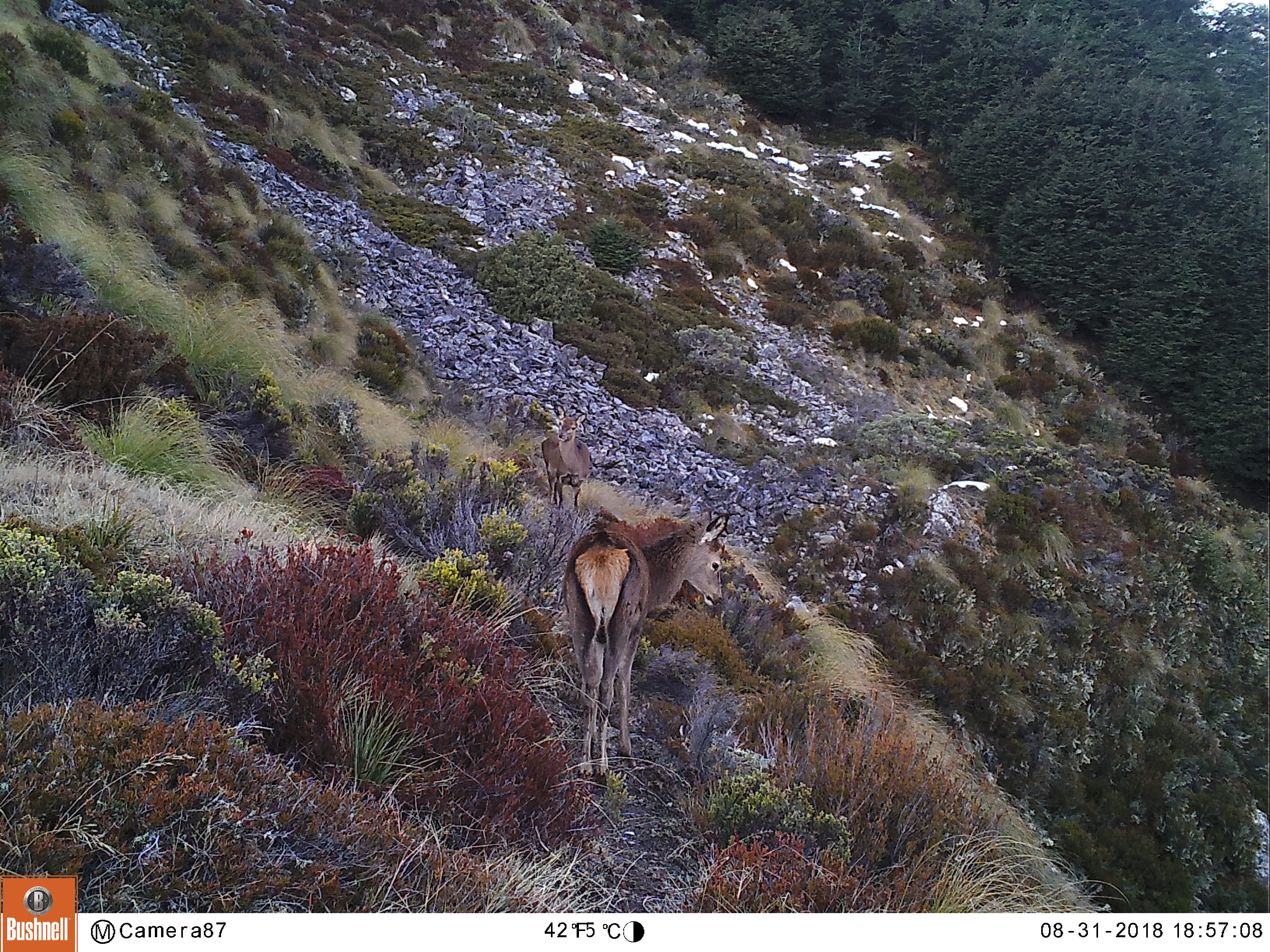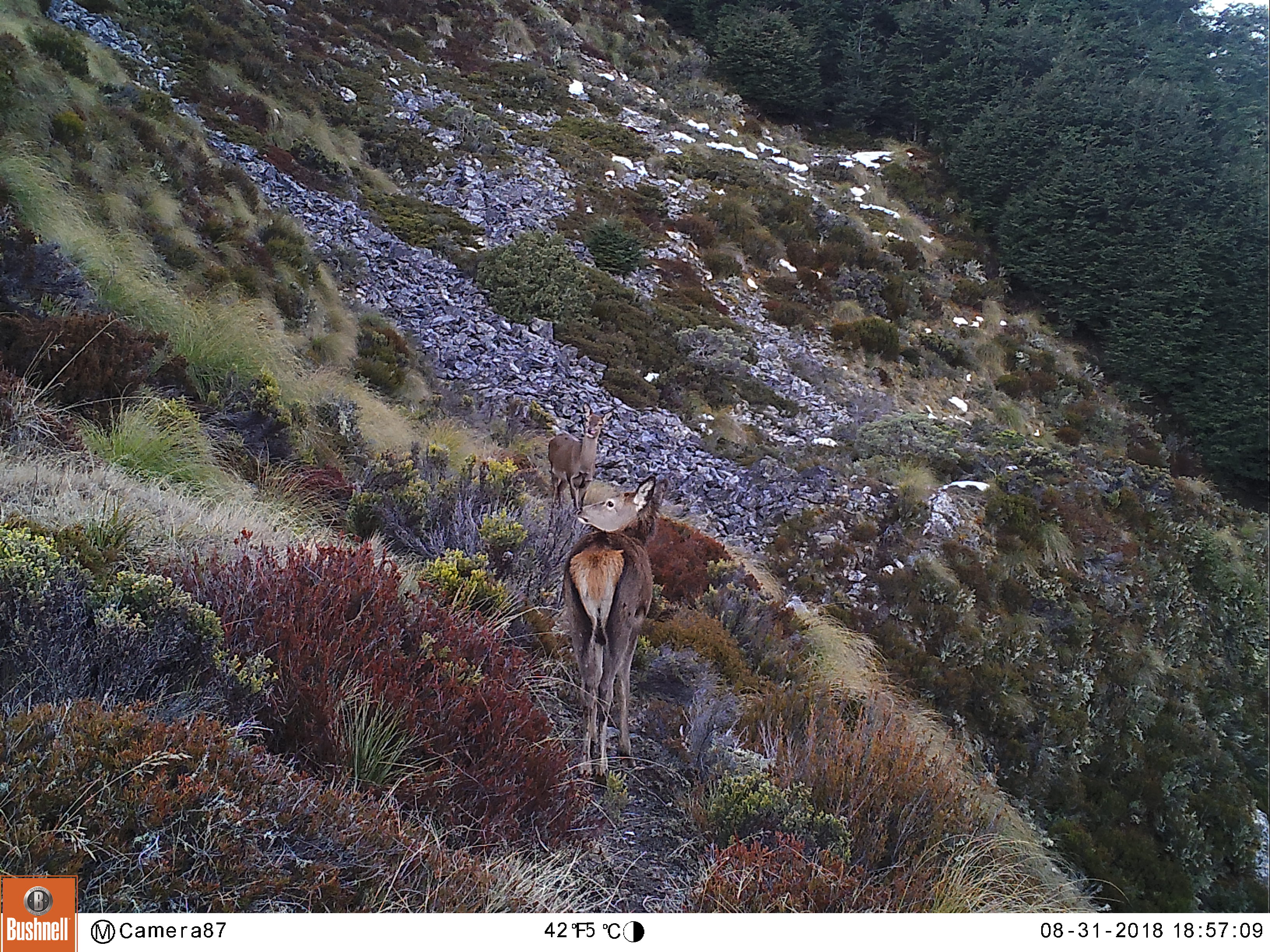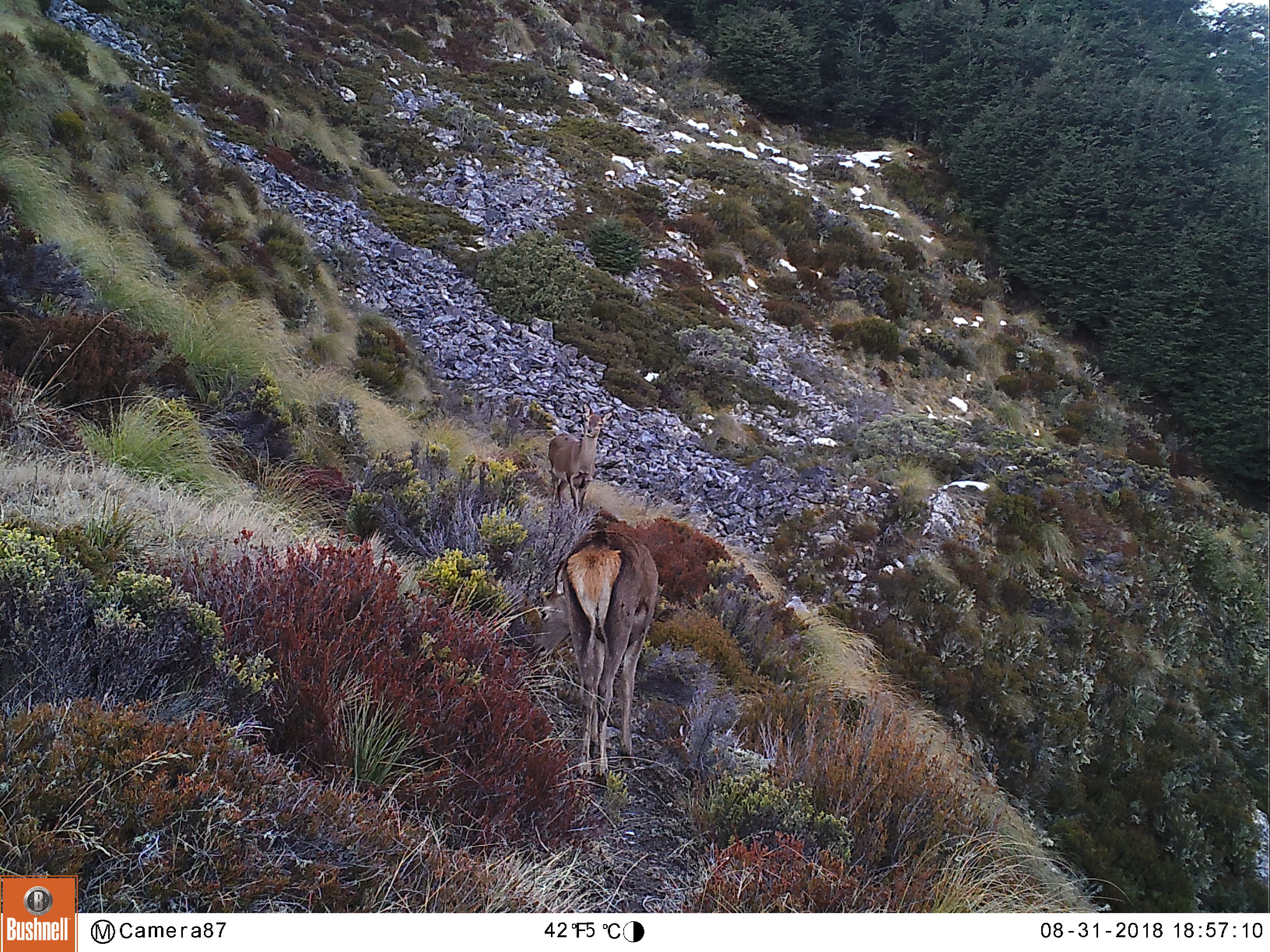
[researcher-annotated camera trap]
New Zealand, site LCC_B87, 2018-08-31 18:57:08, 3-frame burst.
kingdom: Animalia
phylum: Chordata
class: Mammalia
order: Artiodactyla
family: Cervidae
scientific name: Cervidae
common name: deer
Deer (Cervidae).